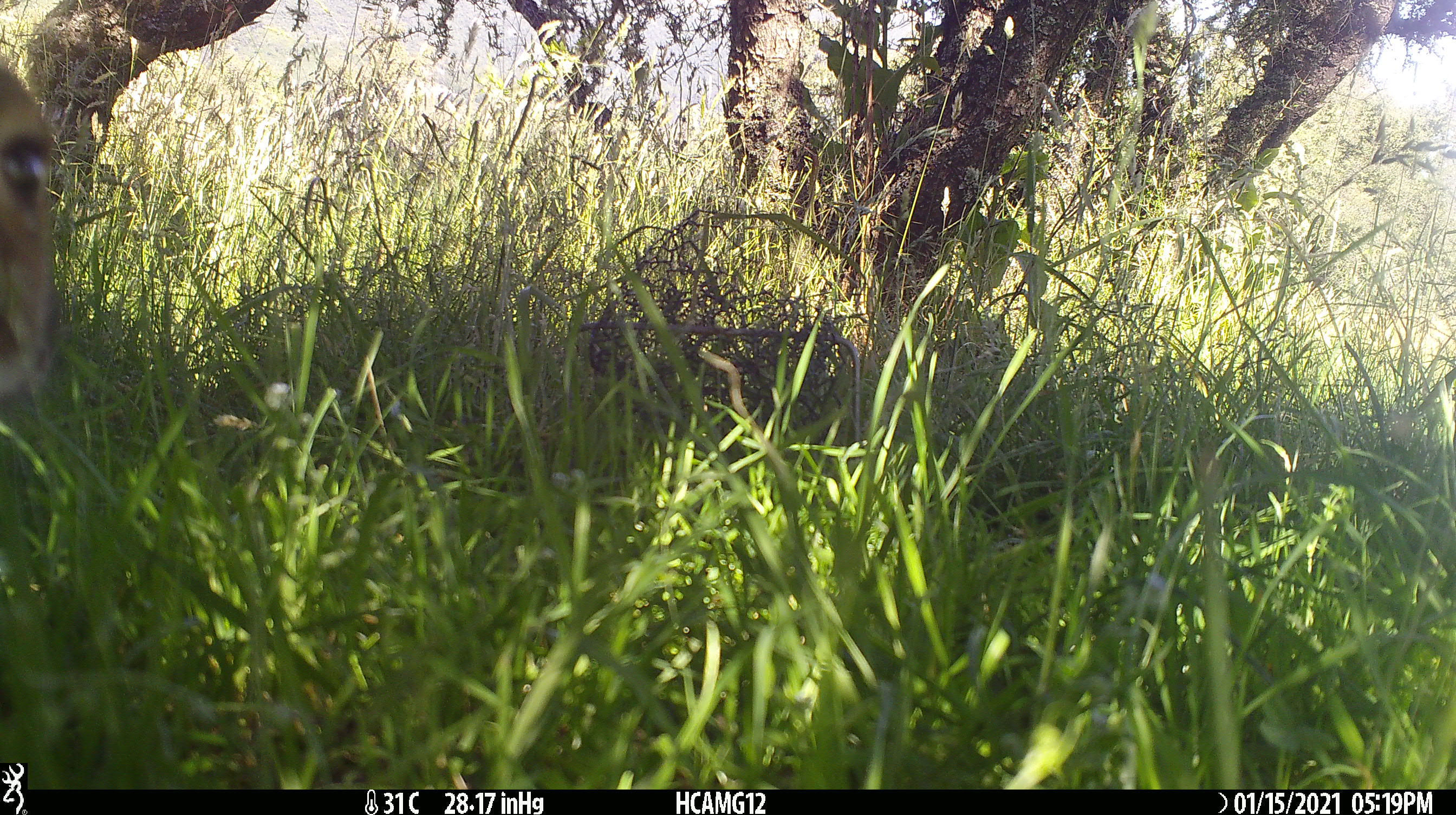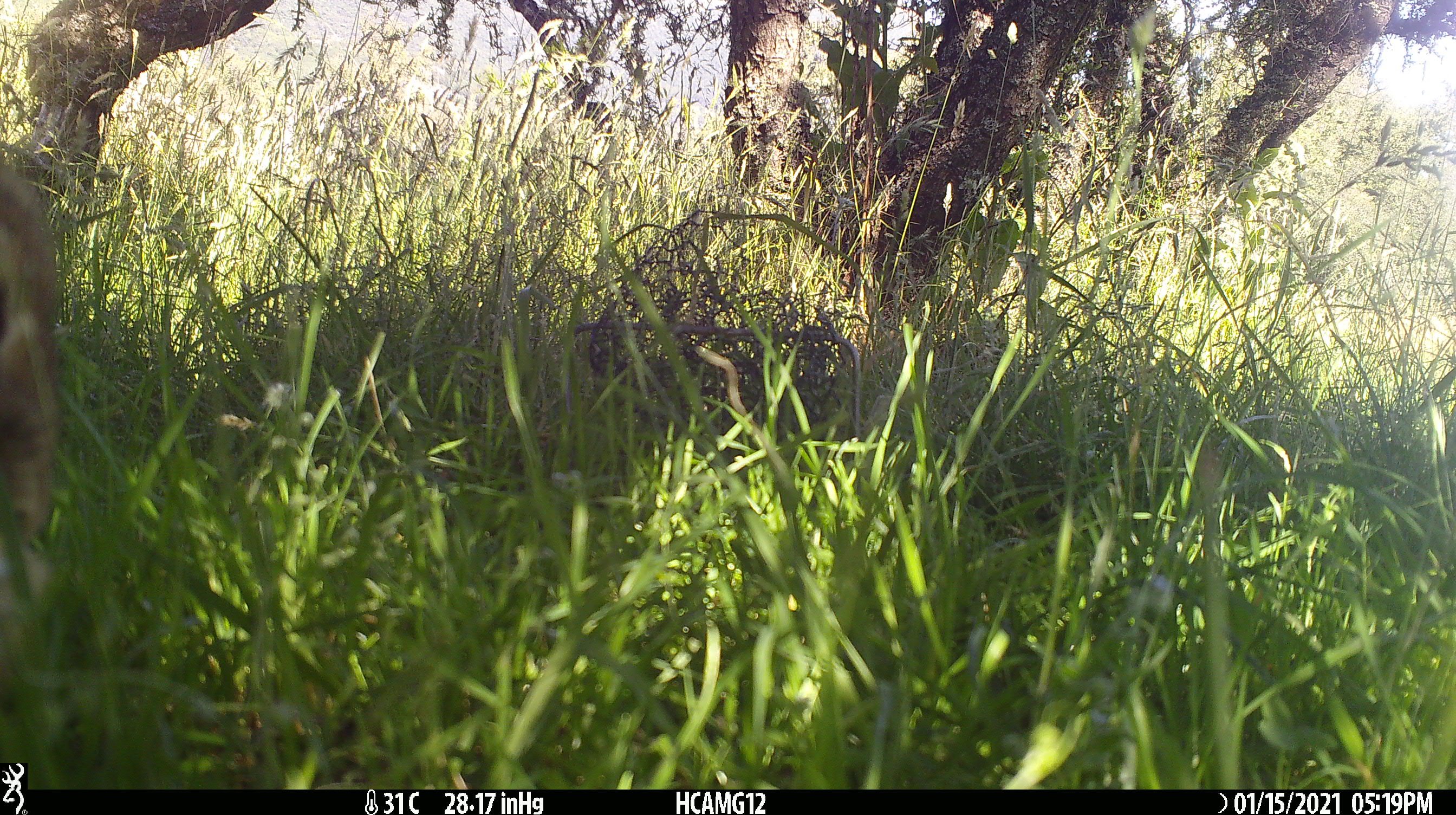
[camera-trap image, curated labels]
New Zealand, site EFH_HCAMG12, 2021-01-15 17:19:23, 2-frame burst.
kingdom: Animalia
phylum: Chordata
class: Mammalia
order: Lagomorpha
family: Leporidae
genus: Oryctolagus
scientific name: Oryctolagus cuniculus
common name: european rabbit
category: rabbit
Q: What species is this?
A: Rabbit (european rabbit) (Oryctolagus cuniculus).